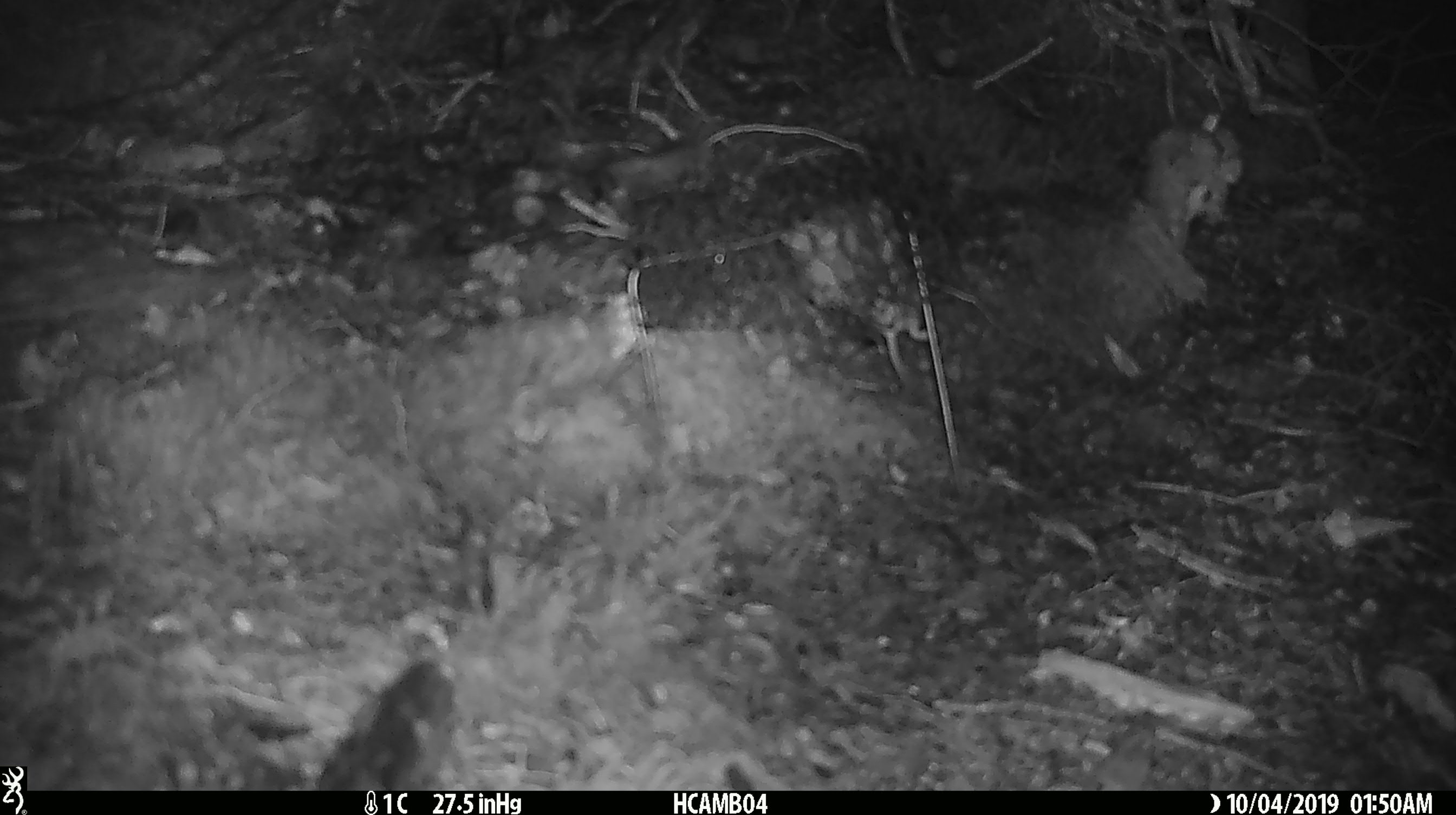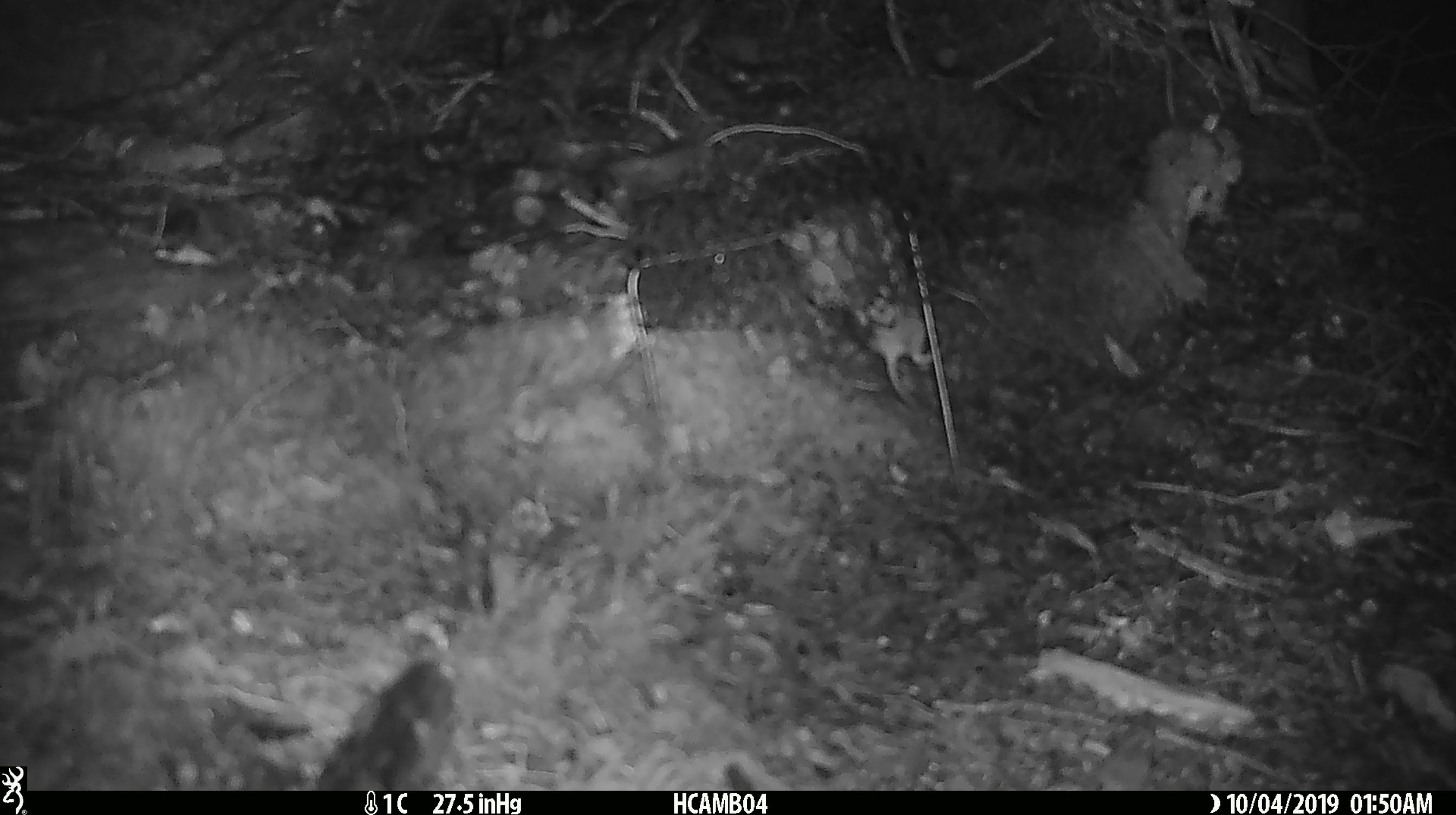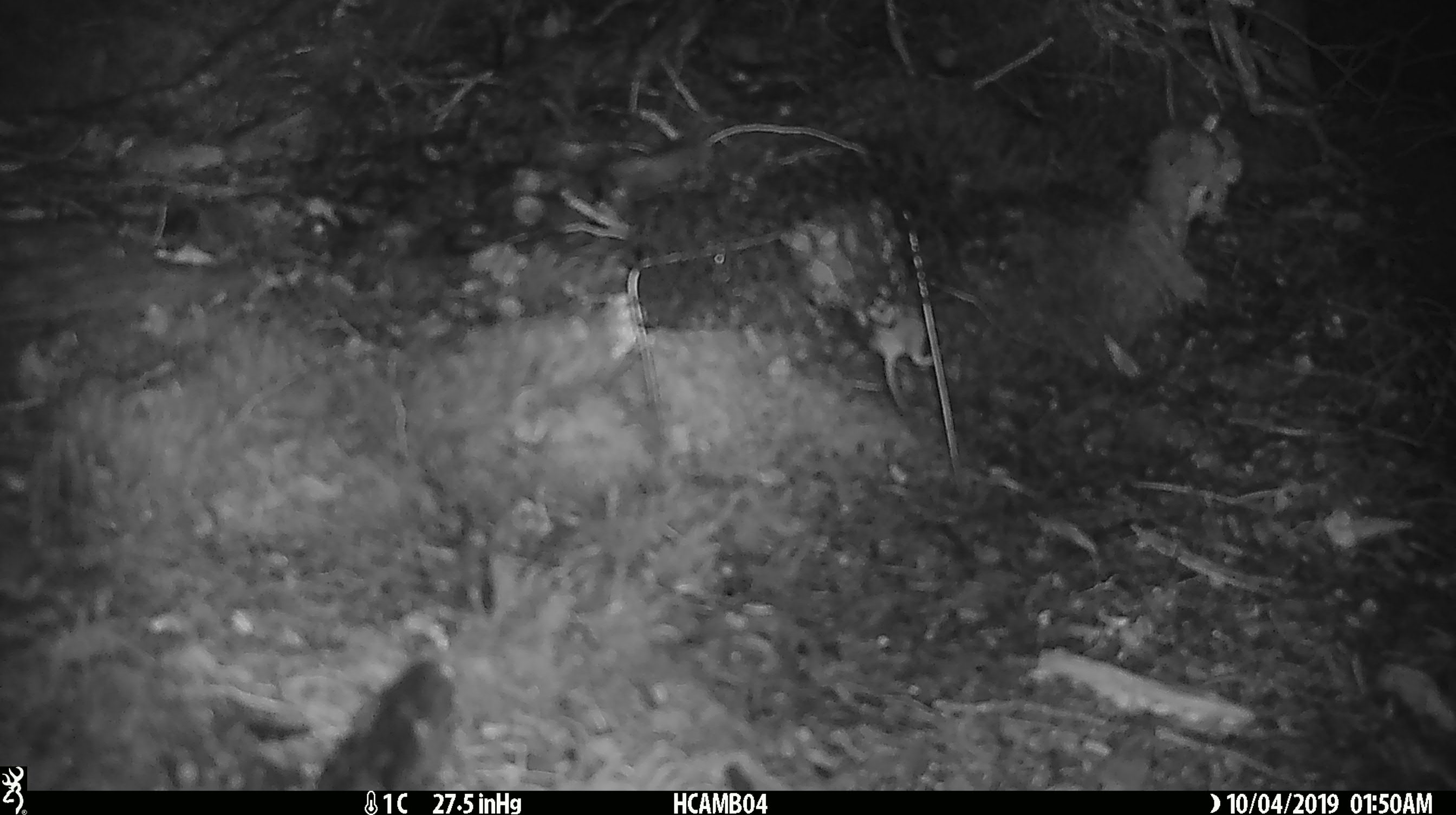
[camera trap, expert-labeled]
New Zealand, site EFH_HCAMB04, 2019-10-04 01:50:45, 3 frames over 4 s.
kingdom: Animalia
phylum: Chordata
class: Mammalia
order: Rodentia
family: Muridae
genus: Mus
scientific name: Mus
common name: mouse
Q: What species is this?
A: Mouse (Mus).